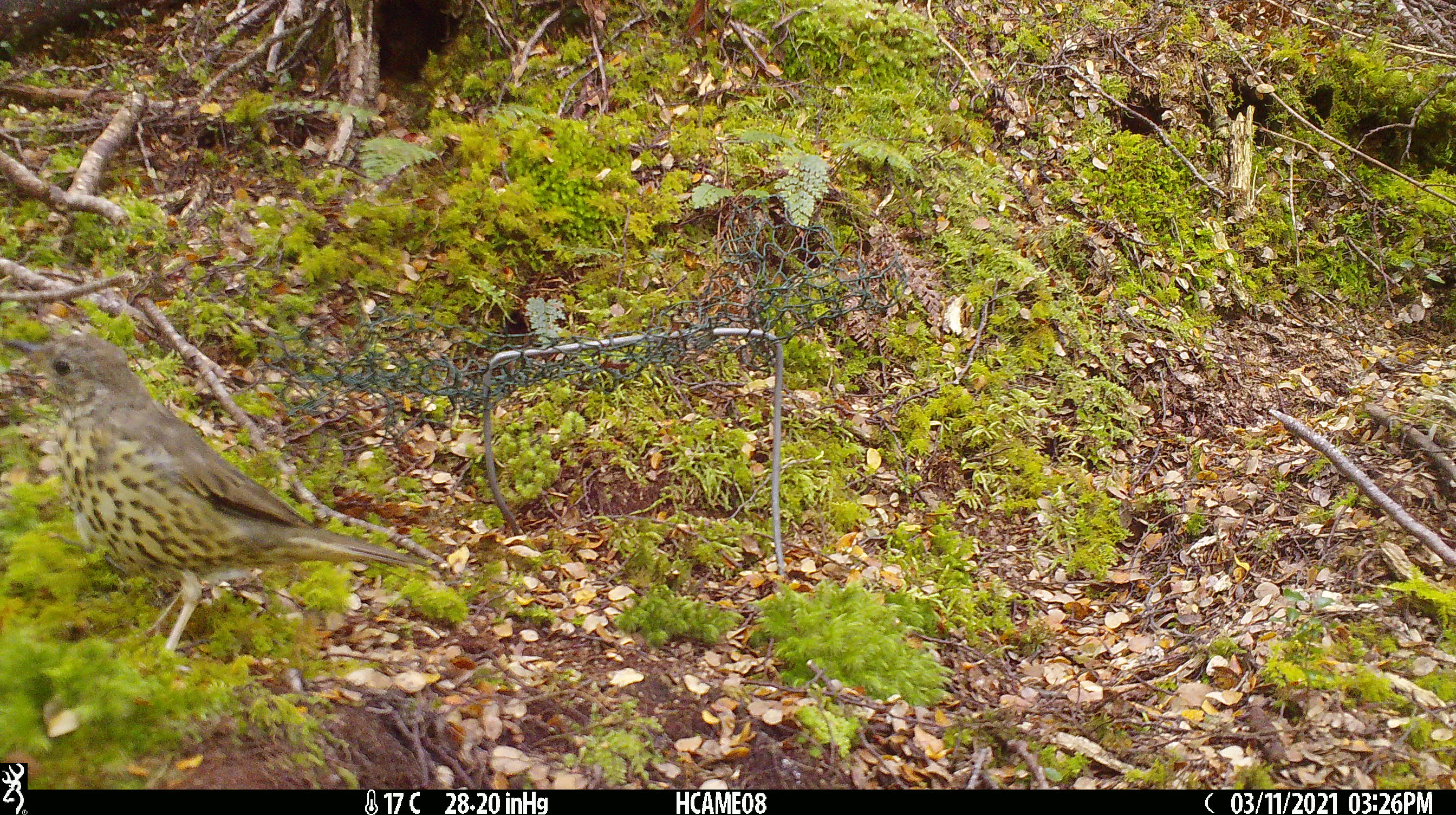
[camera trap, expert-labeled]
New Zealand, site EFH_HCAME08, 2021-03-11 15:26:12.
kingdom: Animalia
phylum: Chordata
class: Aves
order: Passeriformes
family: Turdidae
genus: Turdus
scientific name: Turdus philomelos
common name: song thrush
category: thrush